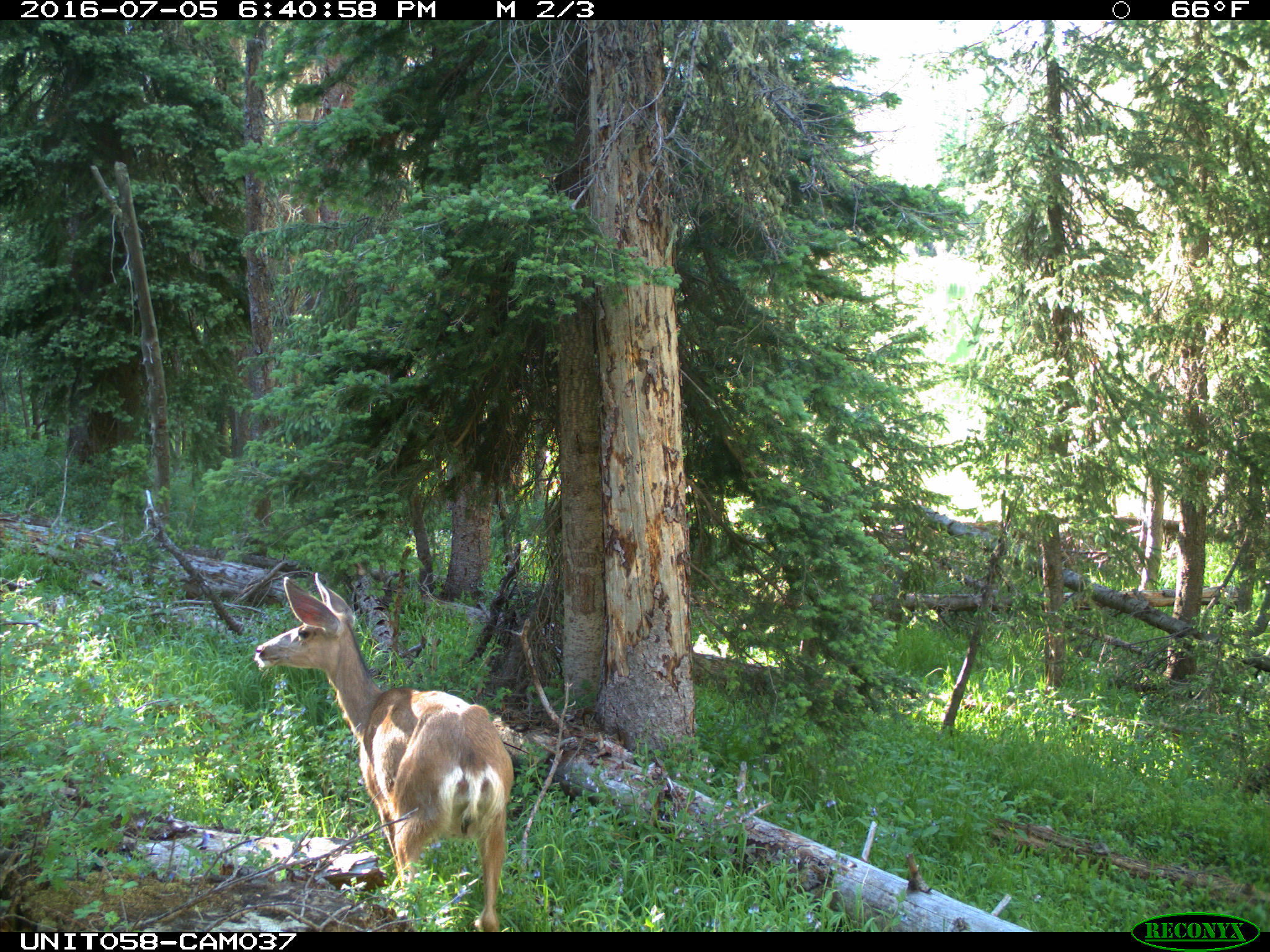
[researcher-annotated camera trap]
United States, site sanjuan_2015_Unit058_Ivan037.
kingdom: Animalia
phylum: Chordata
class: Mammalia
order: Artiodactyla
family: Cervidae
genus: Odocoileus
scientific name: Odocoileus hemionus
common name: mule deer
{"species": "Odocoileus hemionus (mule deer)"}